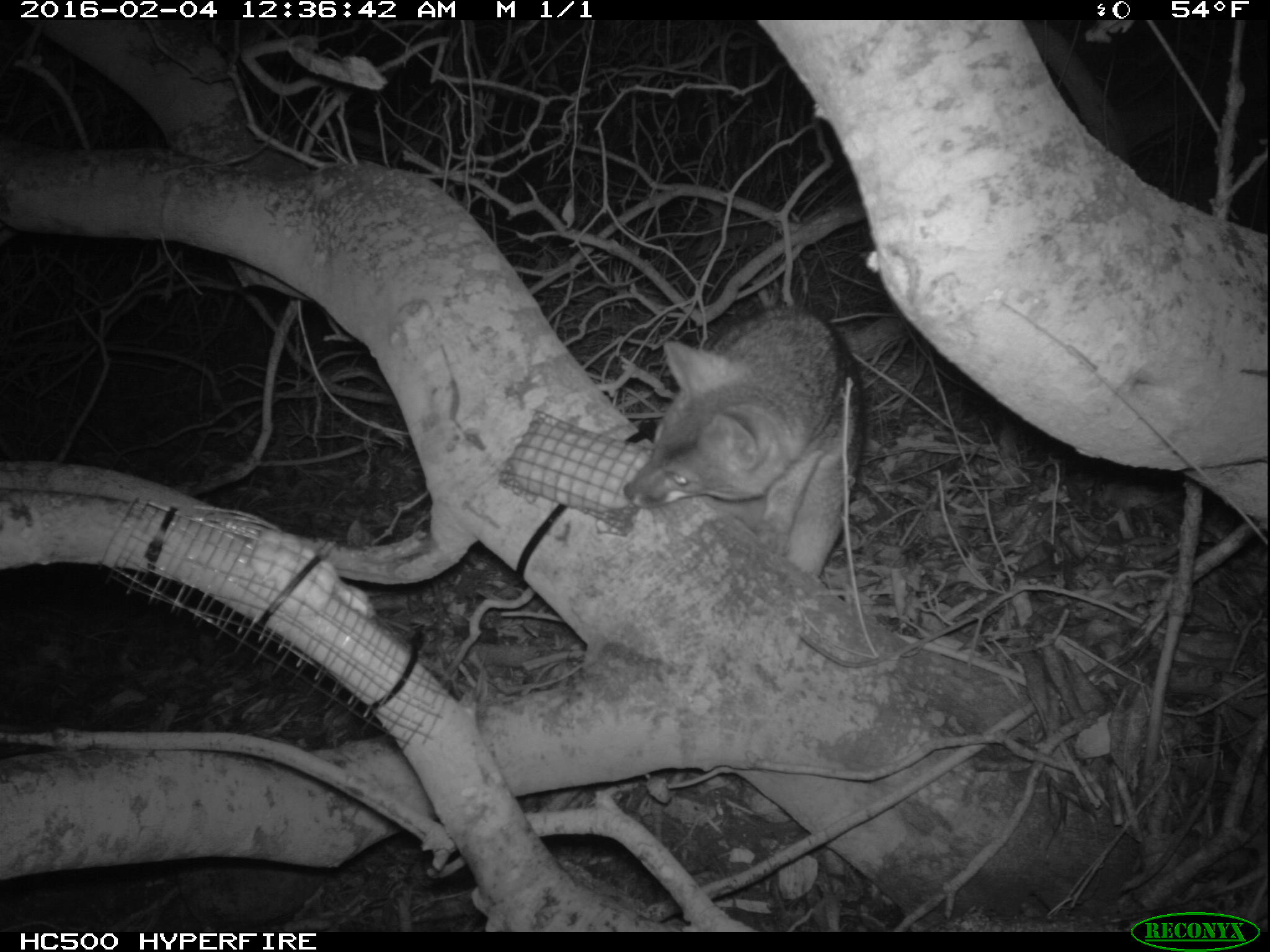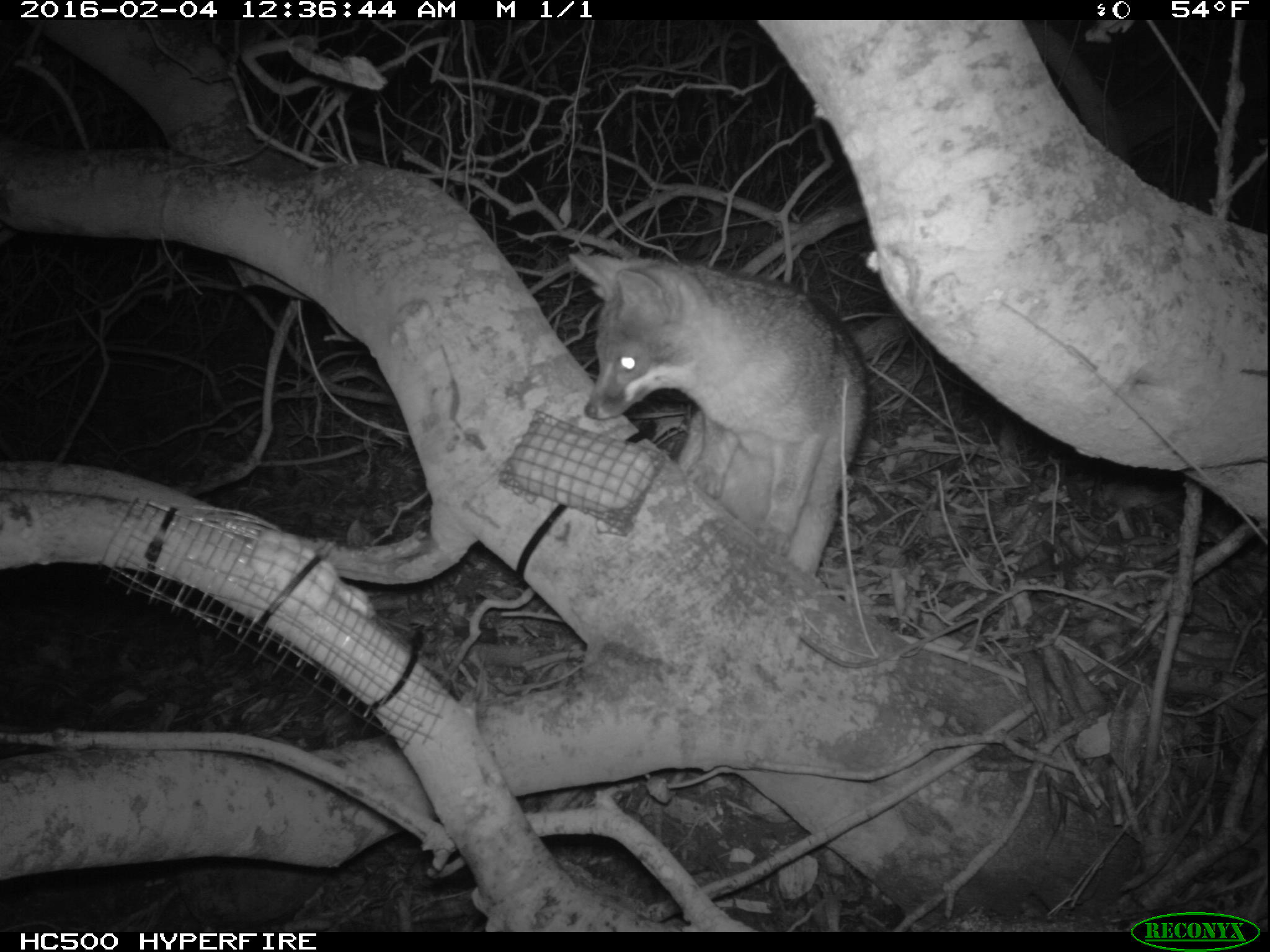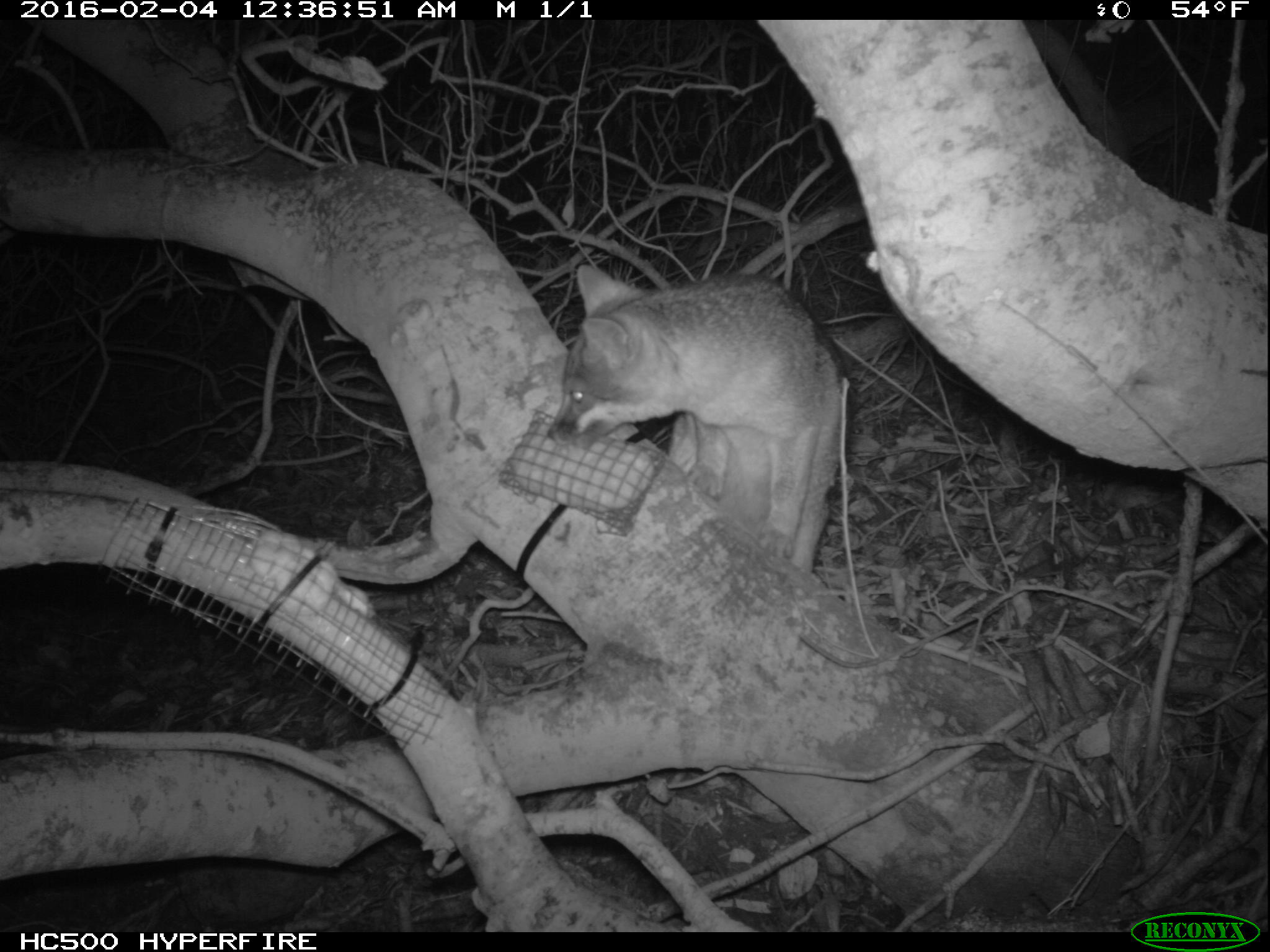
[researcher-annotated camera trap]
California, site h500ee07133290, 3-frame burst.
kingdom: Animalia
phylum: Chordata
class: Mammalia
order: Carnivora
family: Canidae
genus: Urocyon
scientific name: Urocyon littoralis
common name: island fox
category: fox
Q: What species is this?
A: Fox (island fox) (Urocyon littoralis).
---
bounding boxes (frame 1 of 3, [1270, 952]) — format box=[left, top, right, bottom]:
fox: box=[618, 306, 863, 580]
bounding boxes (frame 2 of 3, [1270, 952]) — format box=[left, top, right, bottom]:
fox: box=[567, 253, 870, 577]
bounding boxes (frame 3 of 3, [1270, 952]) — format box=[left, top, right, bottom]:
fox: box=[545, 262, 853, 568]